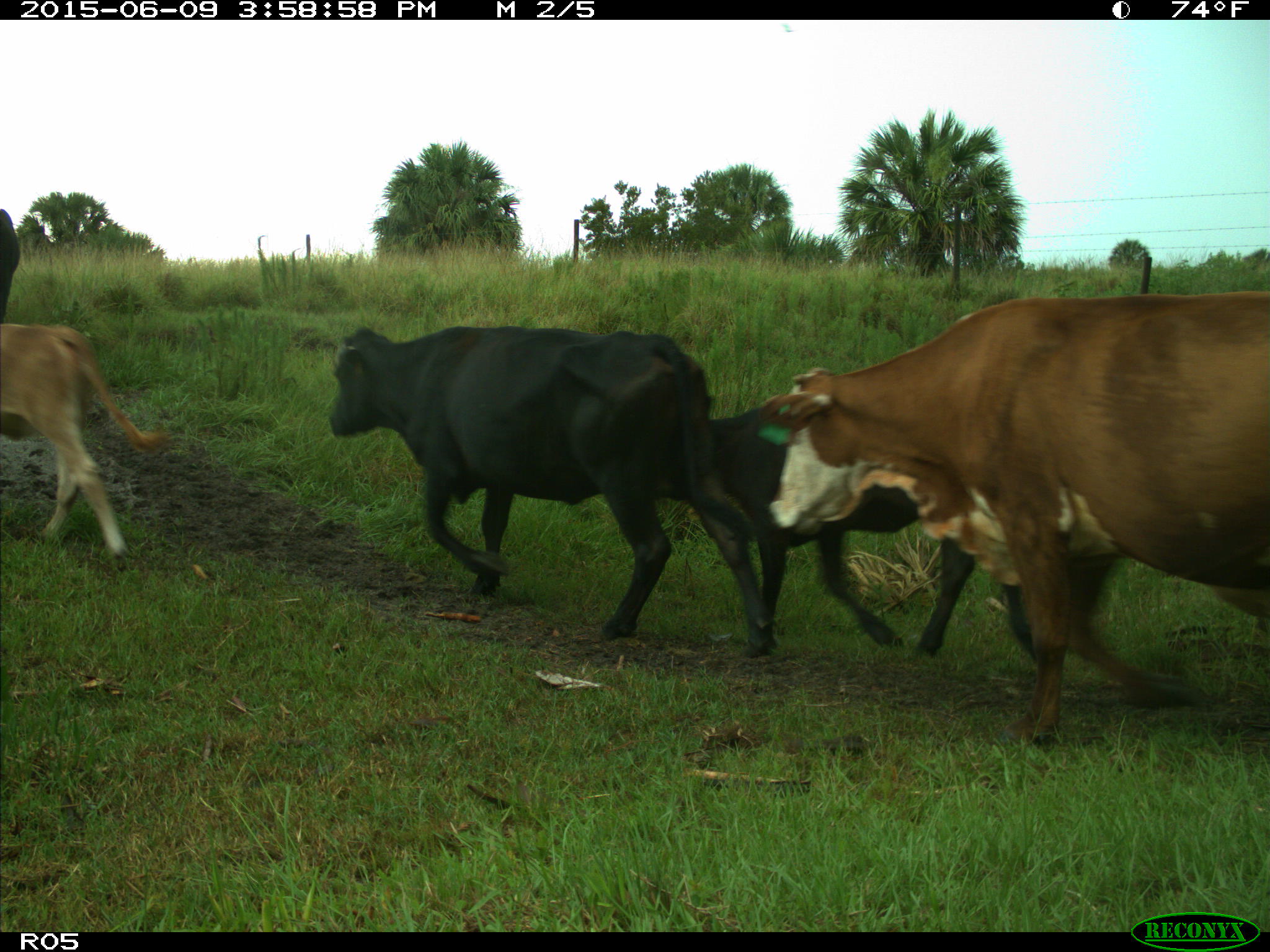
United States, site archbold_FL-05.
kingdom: Animalia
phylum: Chordata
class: Mammalia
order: Artiodactyla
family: Bovidae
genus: Bos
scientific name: Bos taurus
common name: domestic cow